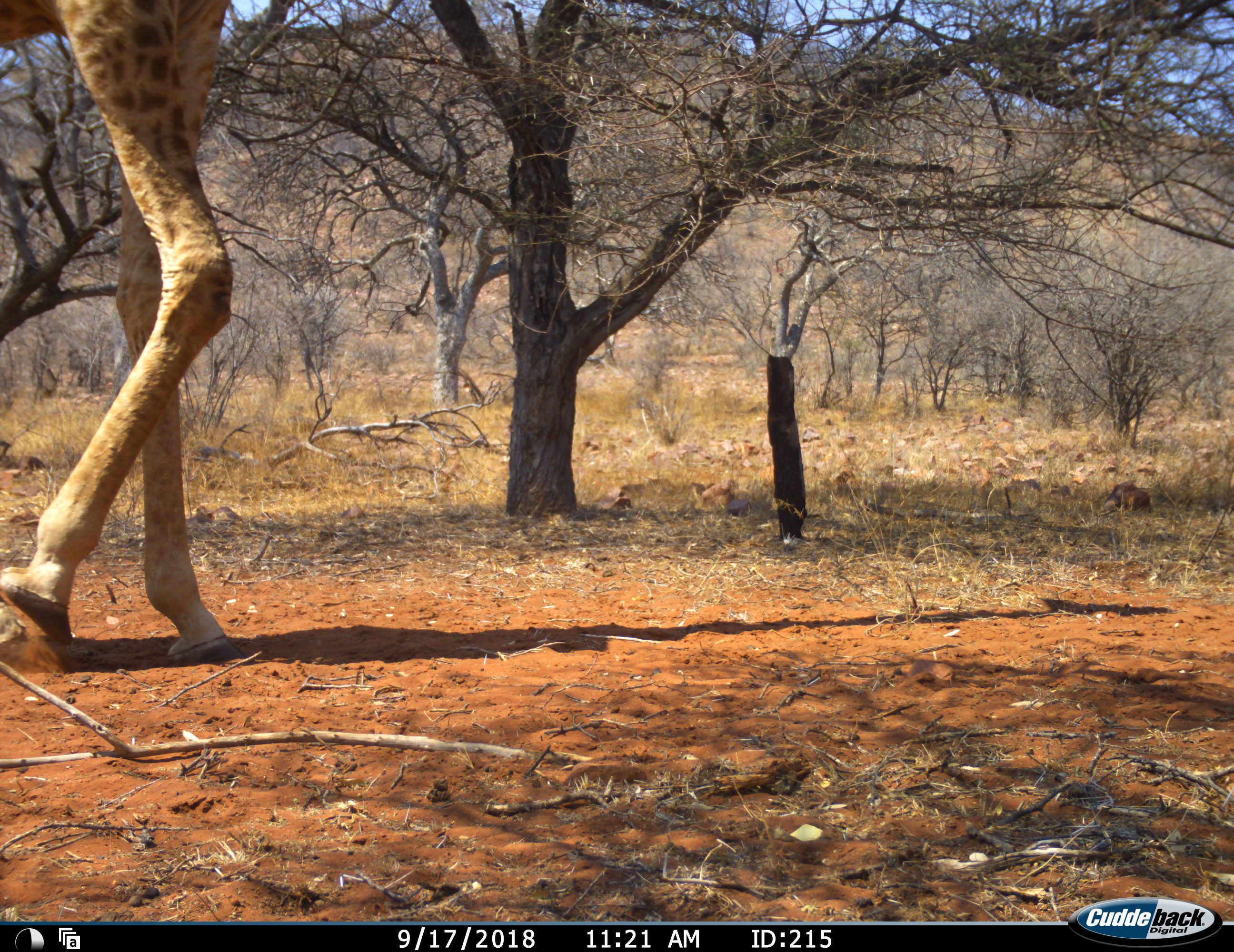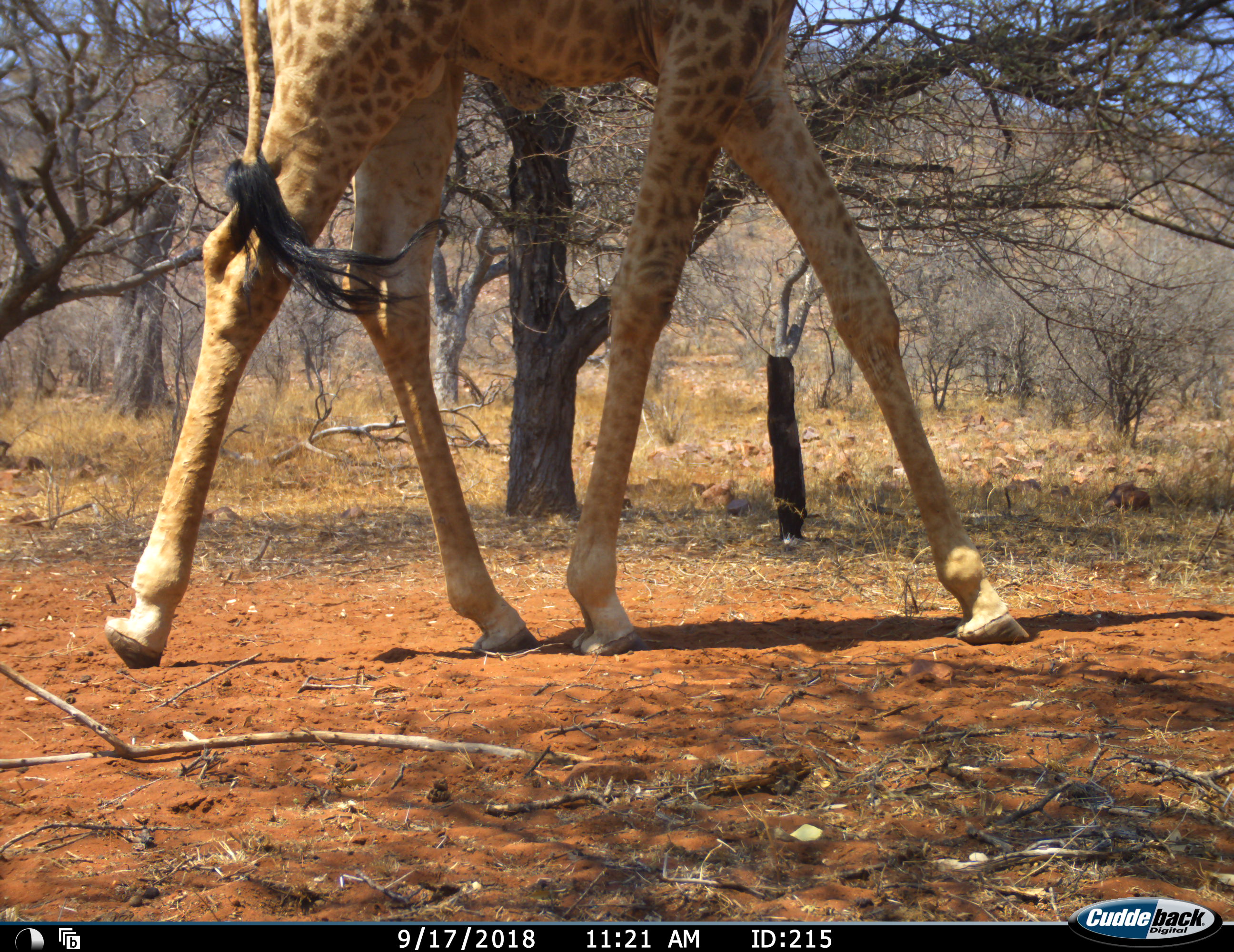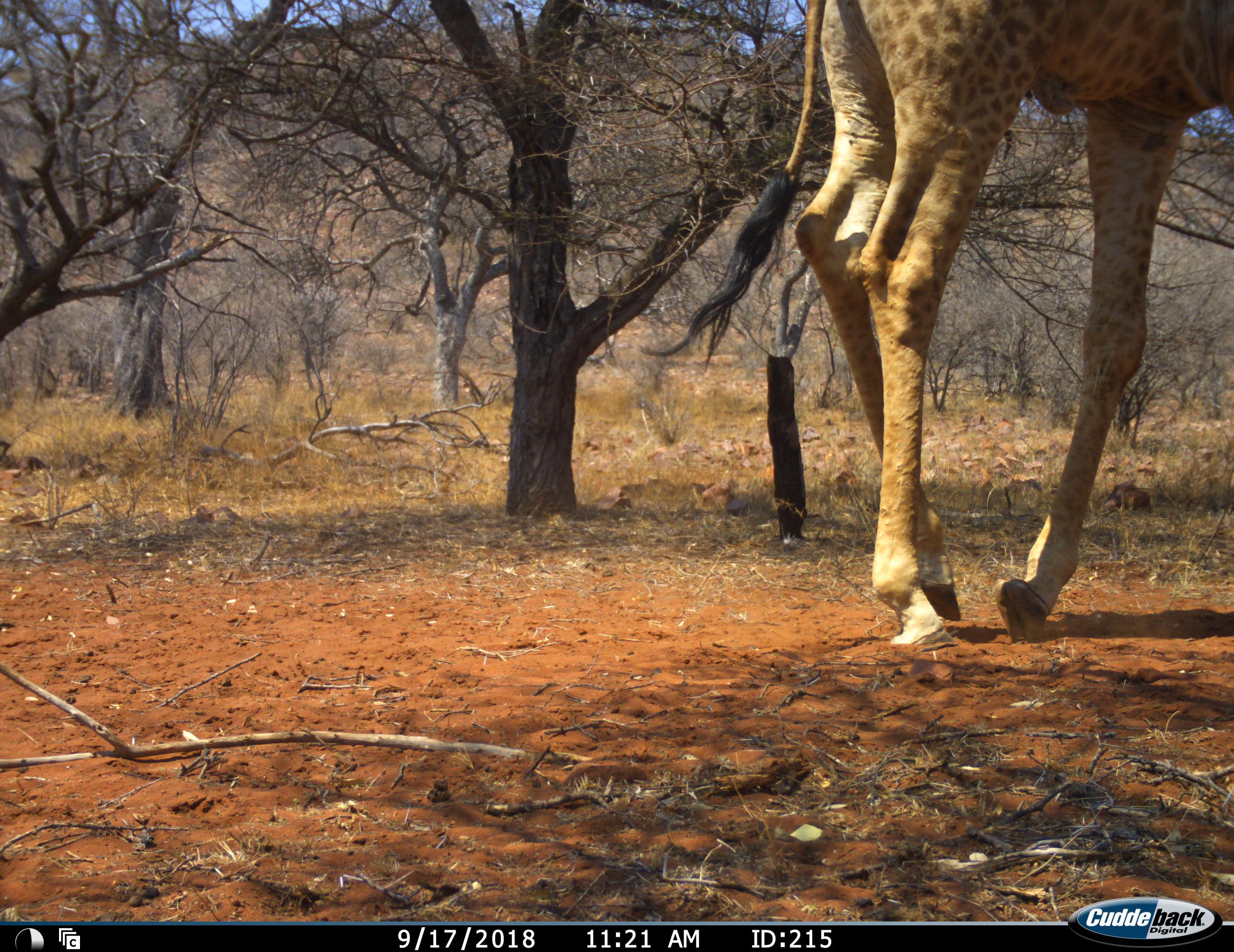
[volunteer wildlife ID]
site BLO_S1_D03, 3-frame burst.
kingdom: Animalia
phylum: Chordata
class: Mammalia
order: Artiodactyla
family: Giraffidae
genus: Giraffa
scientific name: Giraffa camelopardalis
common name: giraffe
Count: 1.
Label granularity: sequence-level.